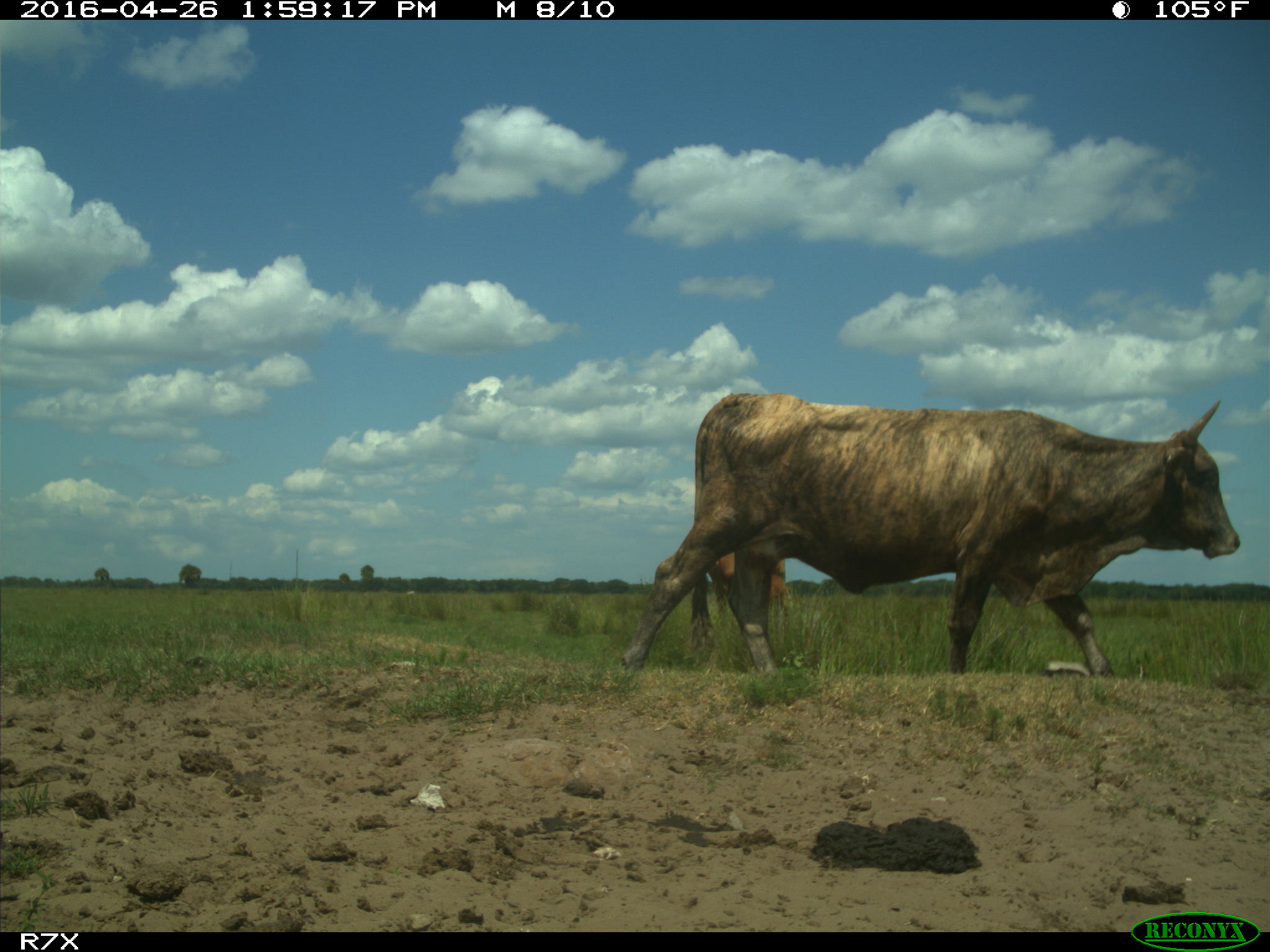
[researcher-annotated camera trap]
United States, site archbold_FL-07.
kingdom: Animalia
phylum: Chordata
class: Mammalia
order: Artiodactyla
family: Bovidae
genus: Bos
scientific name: Bos taurus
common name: domestic cow